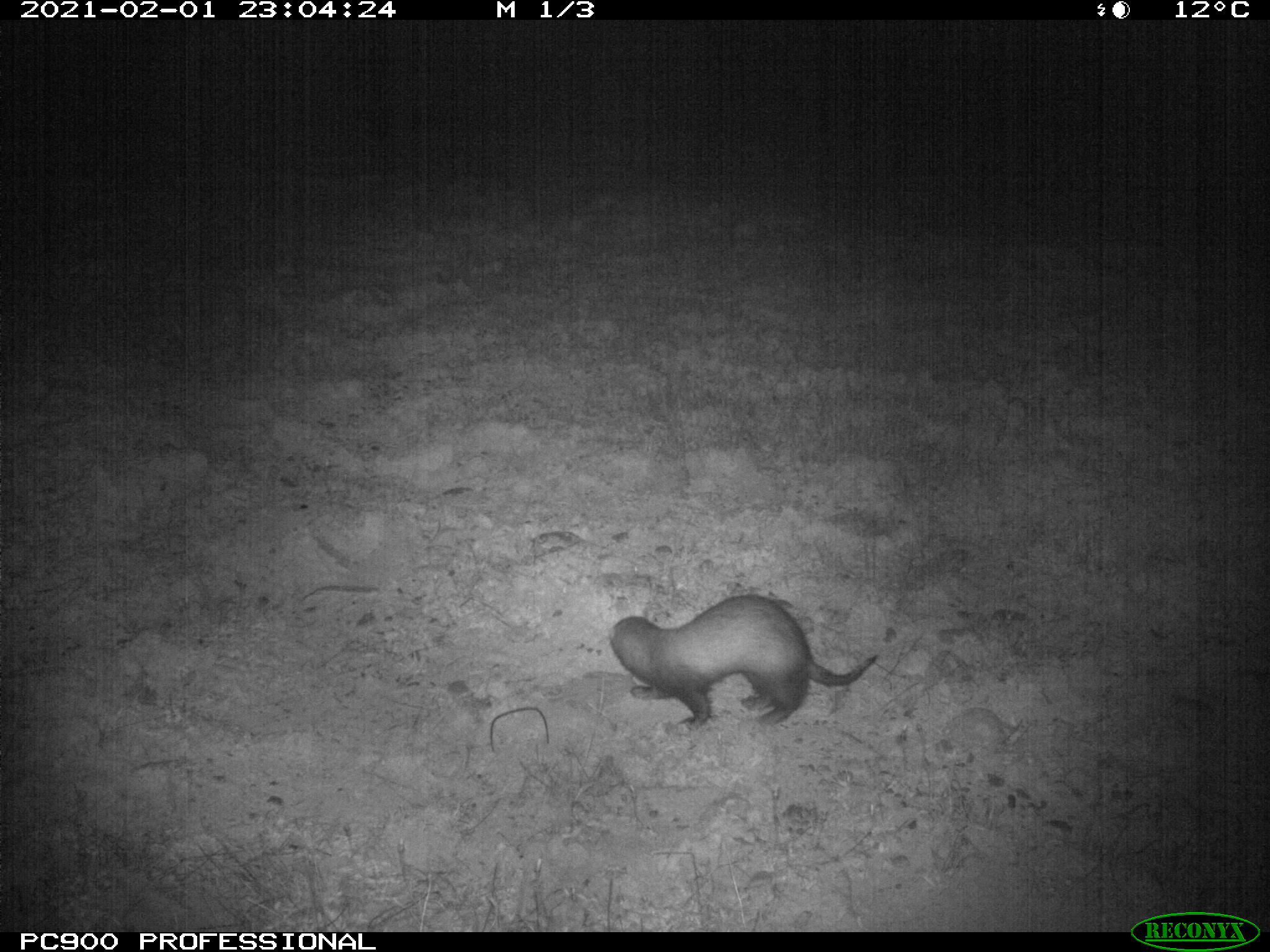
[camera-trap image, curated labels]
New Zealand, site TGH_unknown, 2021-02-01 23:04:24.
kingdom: Animalia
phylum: Chordata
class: Mammalia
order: Carnivora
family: Mustelidae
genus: Mustela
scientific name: Mustela furo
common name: ferret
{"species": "ferret (Mustela furo)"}